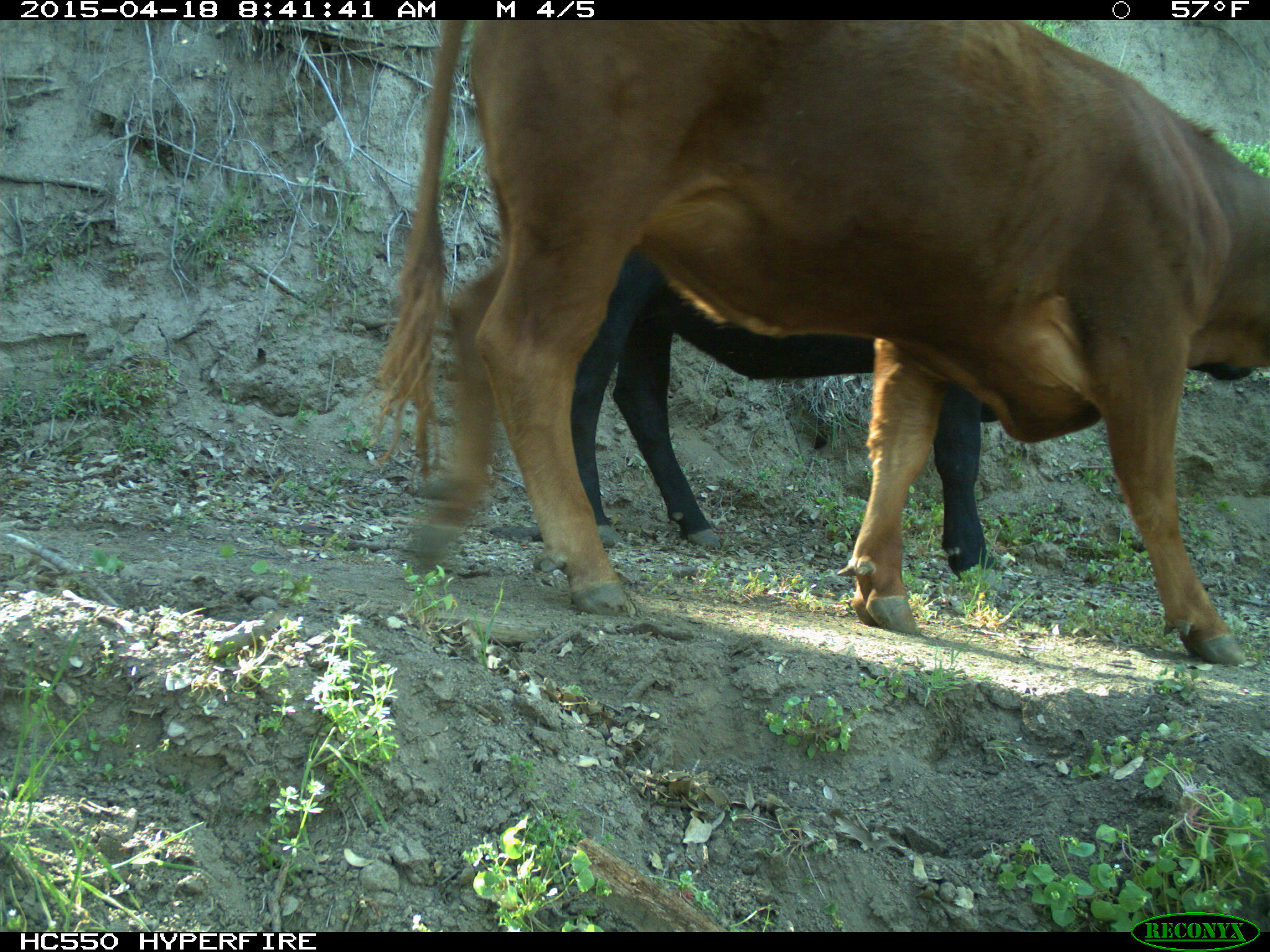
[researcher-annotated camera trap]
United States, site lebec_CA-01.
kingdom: Animalia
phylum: Chordata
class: Mammalia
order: Artiodactyla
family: Bovidae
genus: Bos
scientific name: Bos taurus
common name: domestic cow